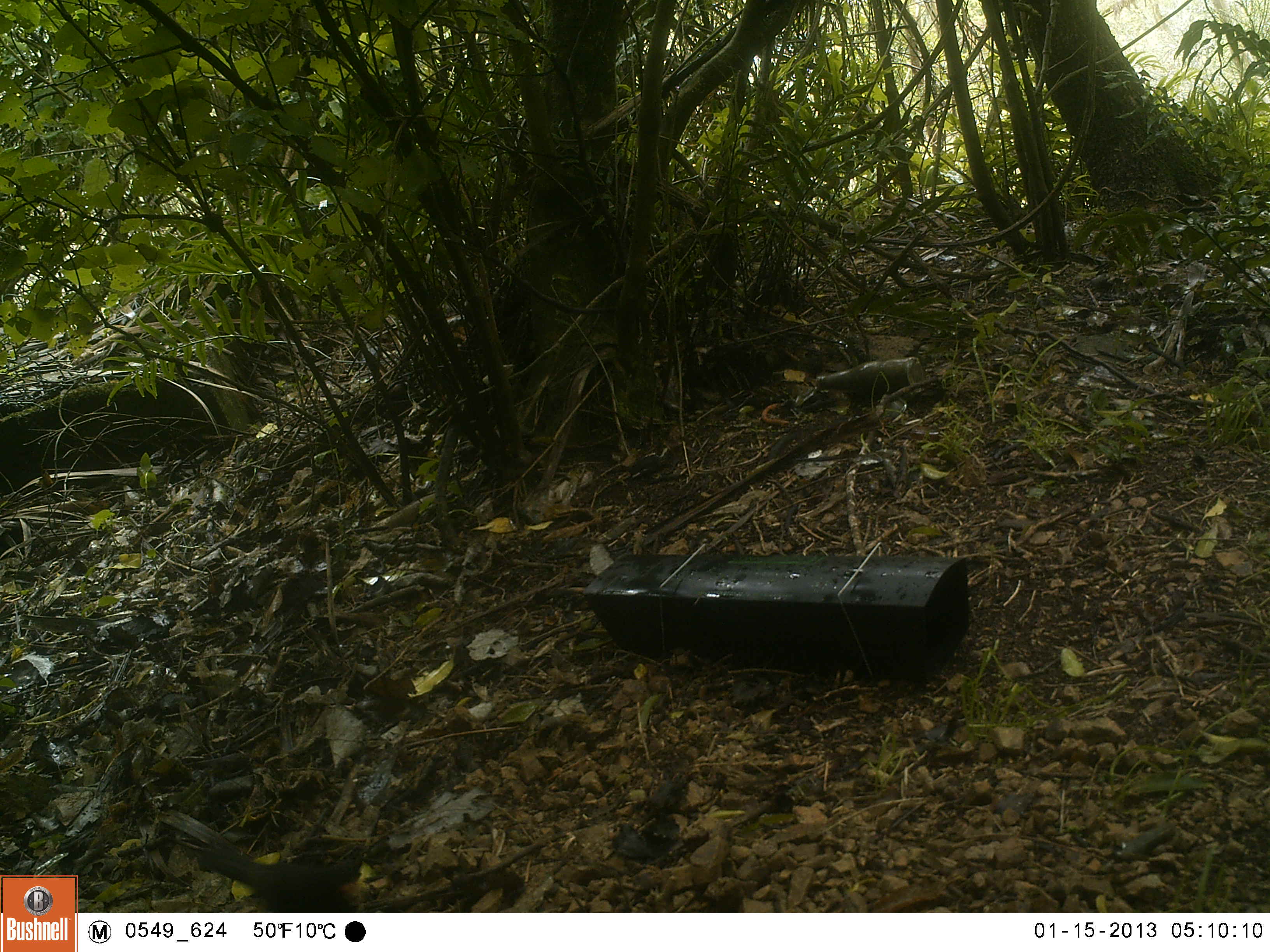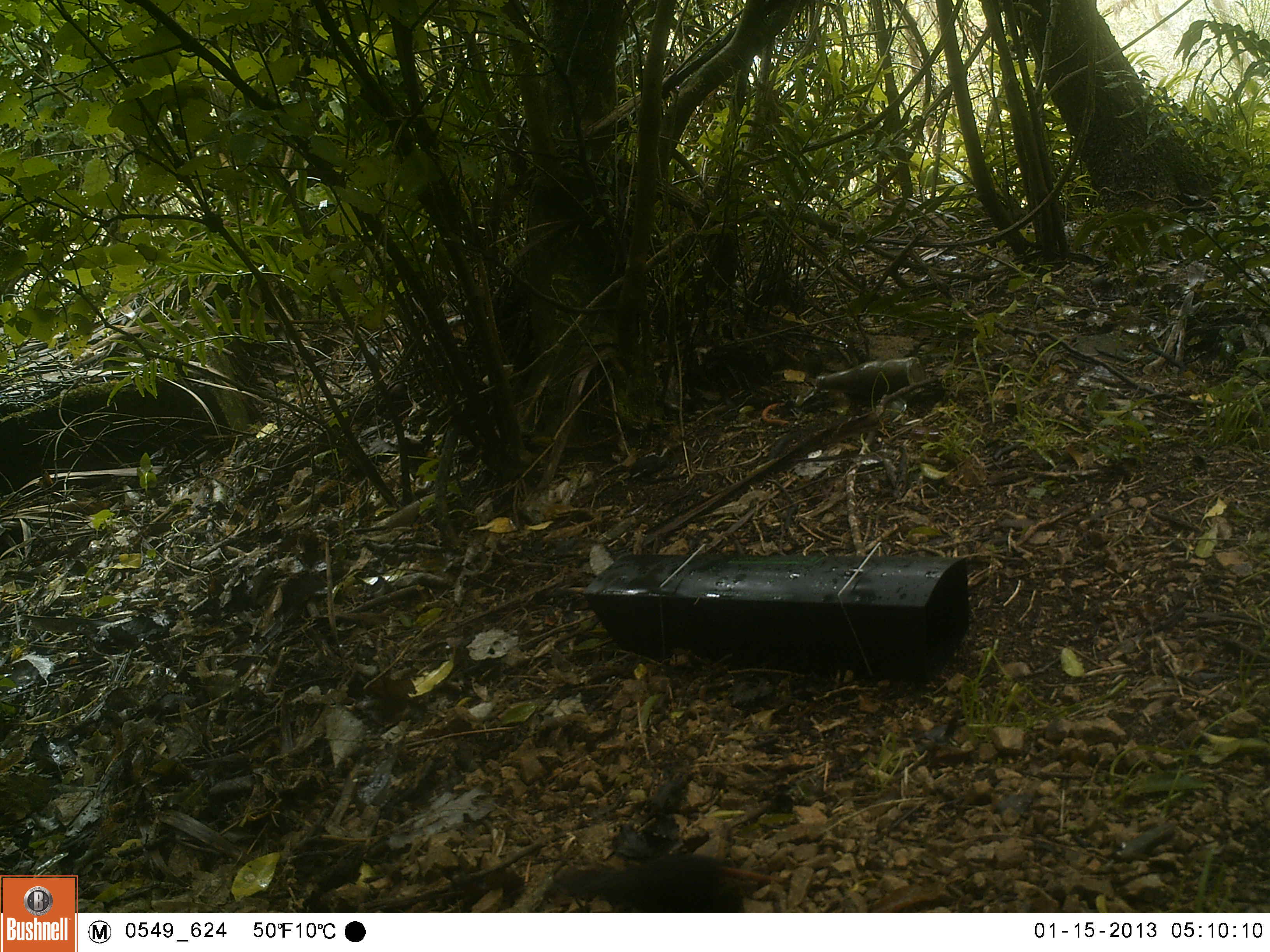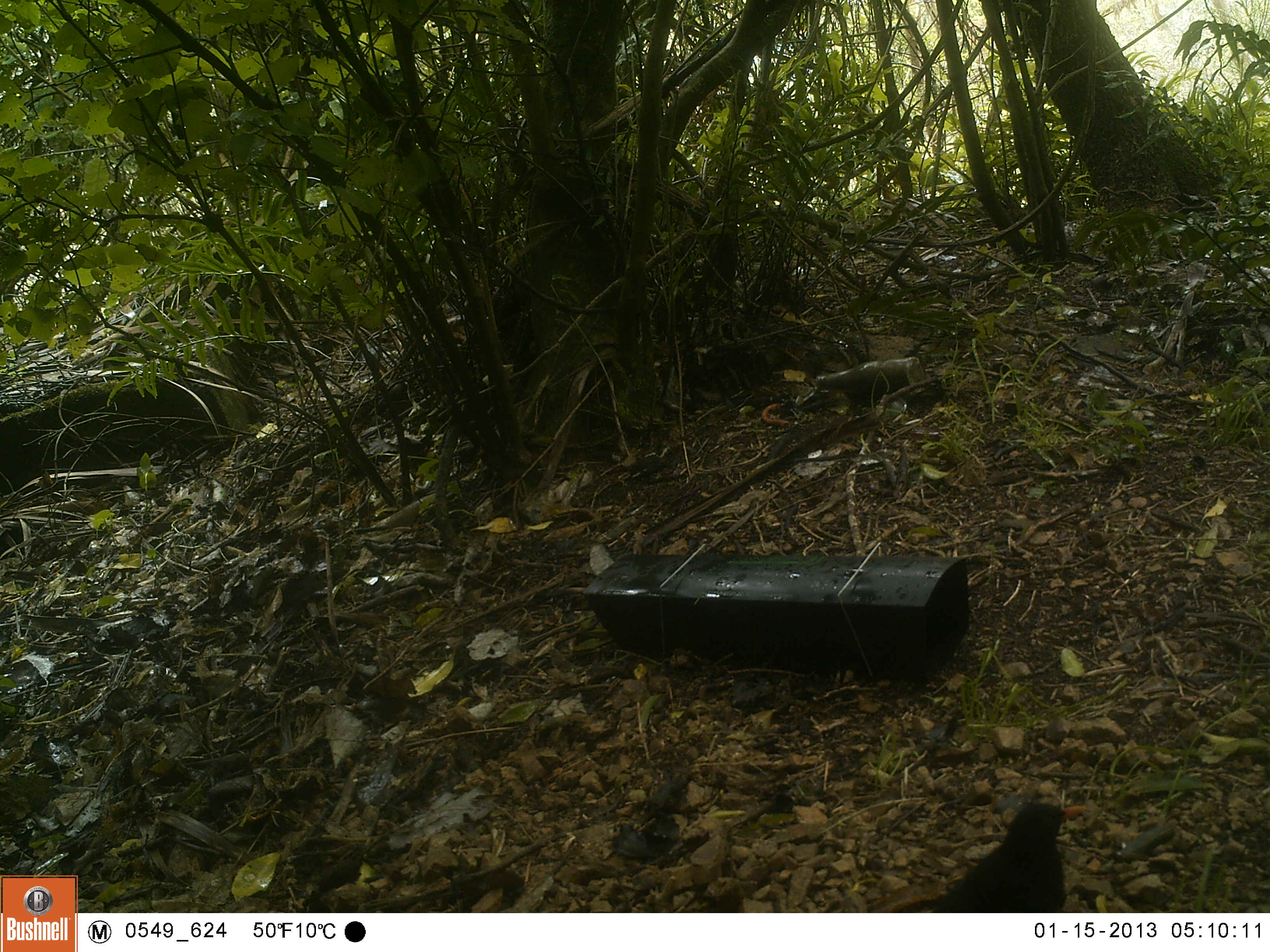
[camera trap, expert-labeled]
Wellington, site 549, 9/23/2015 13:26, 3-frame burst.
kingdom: Animalia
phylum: Chordata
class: Aves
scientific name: Aves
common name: bird